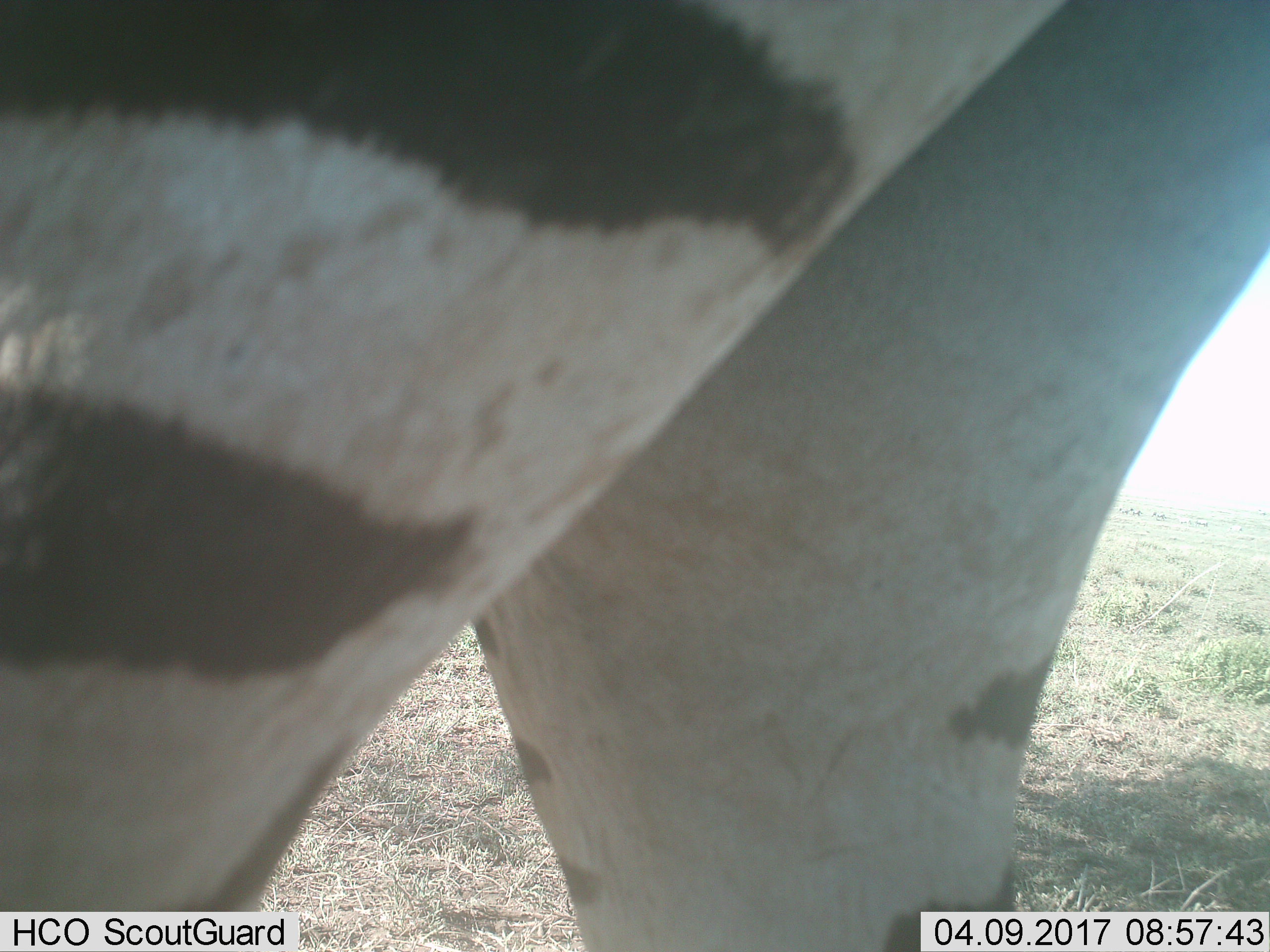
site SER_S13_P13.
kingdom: Animalia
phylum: Chordata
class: Mammalia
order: Perissodactyla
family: Equidae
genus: Equus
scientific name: Equus quagga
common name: plains zebra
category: zebraplains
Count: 1.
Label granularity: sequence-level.